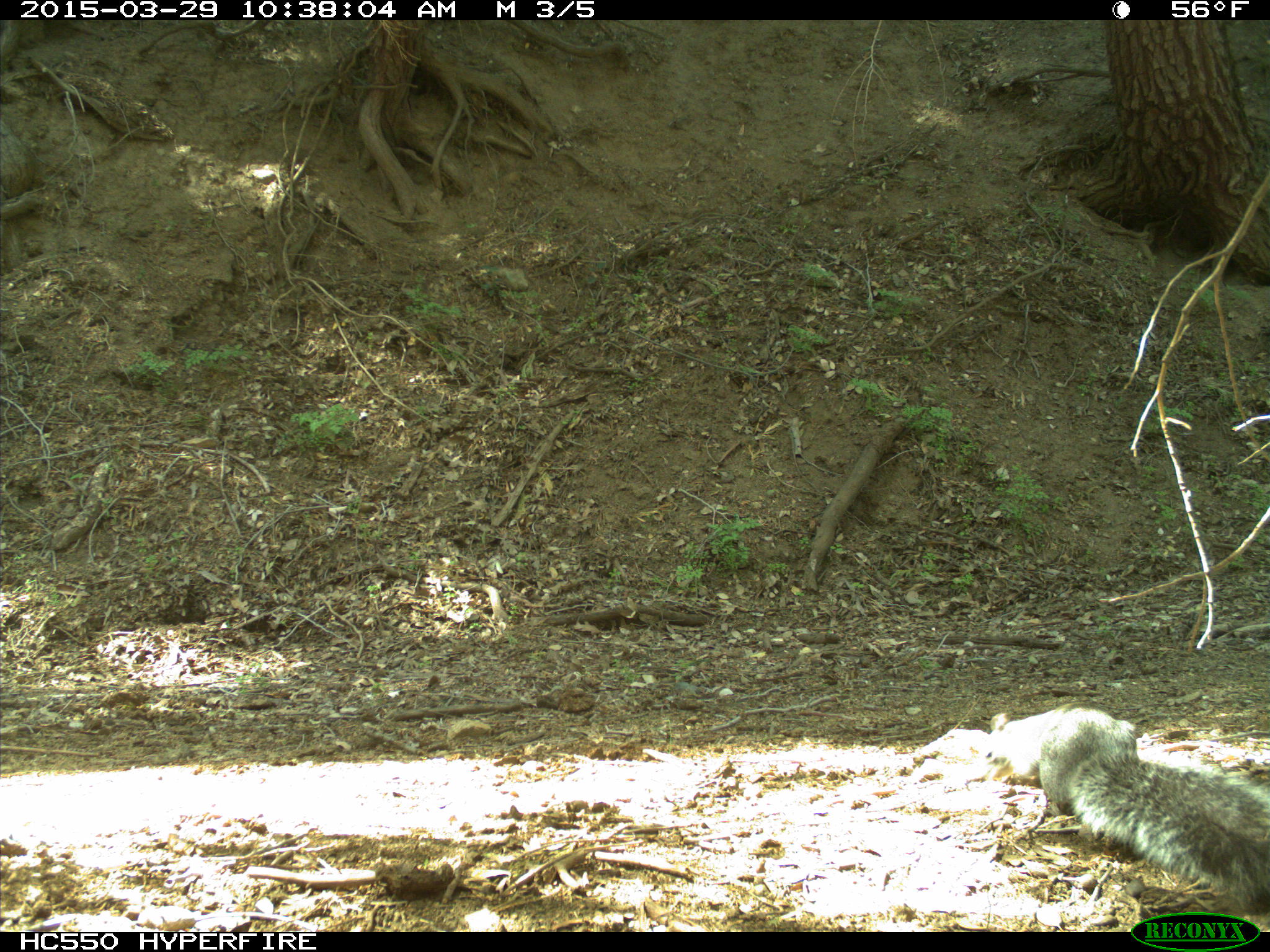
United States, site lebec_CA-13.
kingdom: Animalia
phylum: Chordata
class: Mammalia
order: Rodentia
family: Sciuridae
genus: Sciurus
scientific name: Sciurus carolinensis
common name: eastern gray squirrel